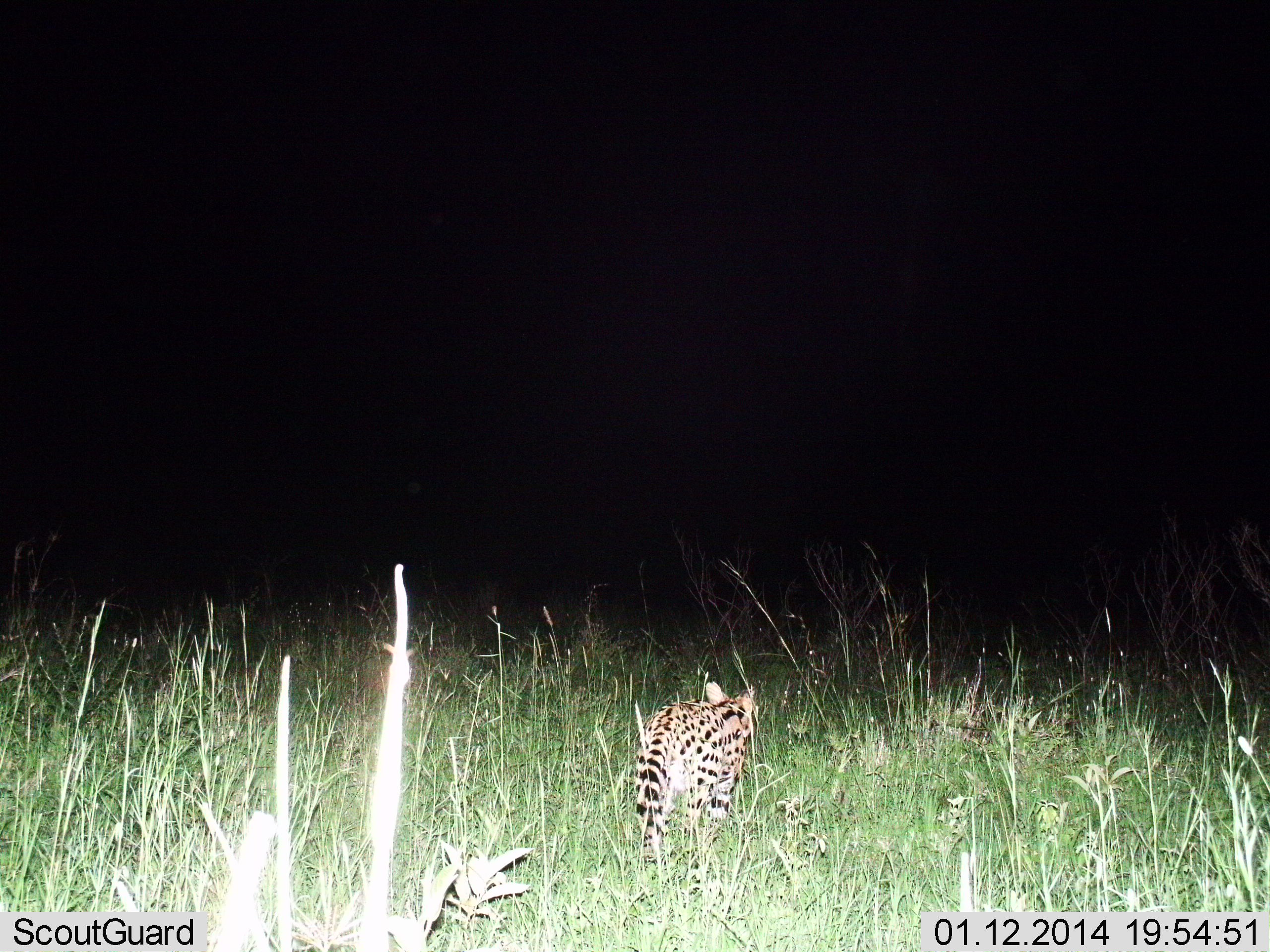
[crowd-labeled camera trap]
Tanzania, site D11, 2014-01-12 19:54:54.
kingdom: Animalia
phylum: Chordata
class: Mammalia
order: Carnivora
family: Felidae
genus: Leptailurus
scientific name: Leptailurus serval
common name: serval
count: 1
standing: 30%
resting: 0%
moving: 70%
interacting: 0%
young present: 0%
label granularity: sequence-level